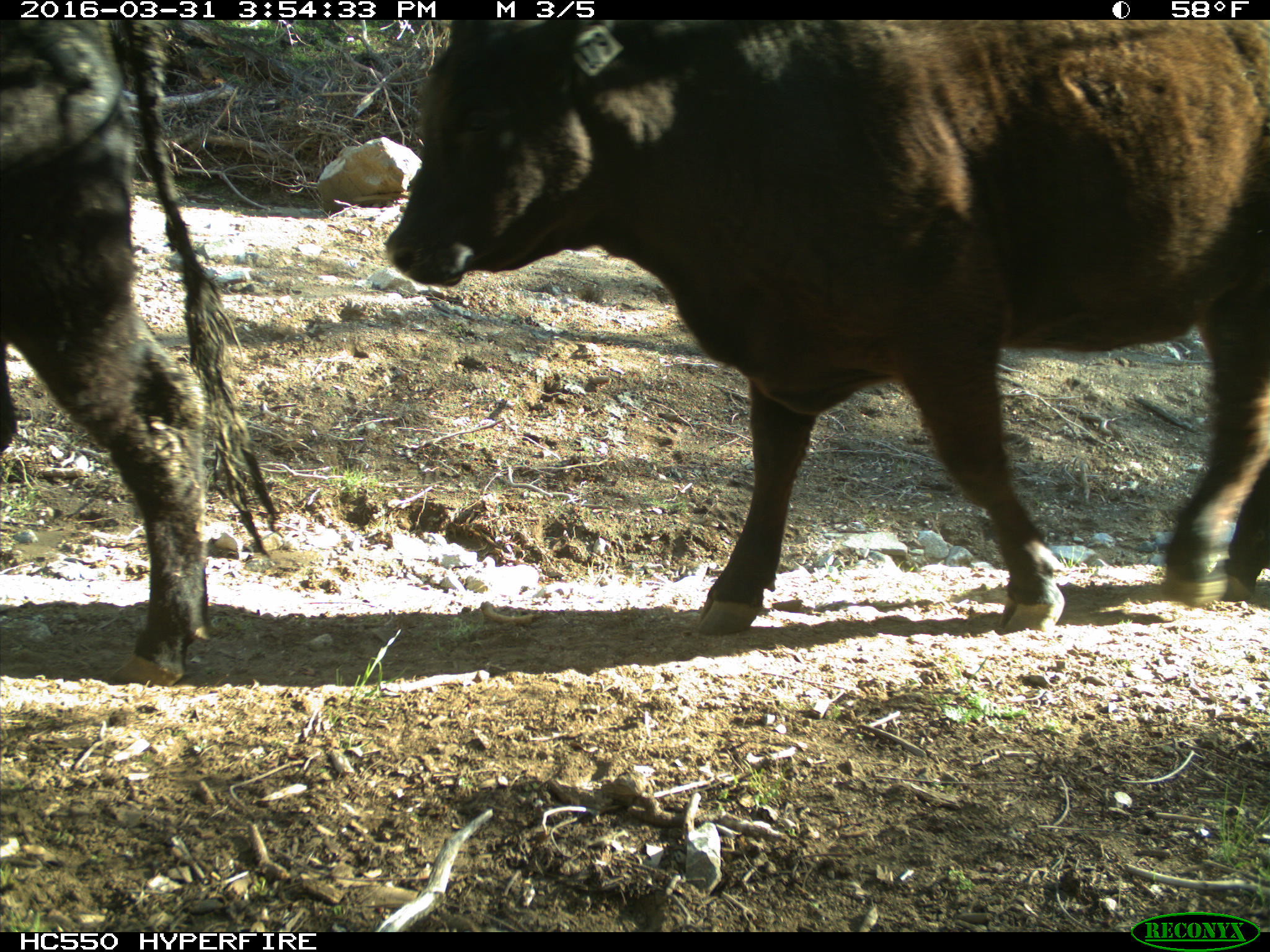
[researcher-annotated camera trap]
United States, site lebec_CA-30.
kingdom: Animalia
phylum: Chordata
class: Mammalia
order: Artiodactyla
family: Bovidae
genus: Bos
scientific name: Bos taurus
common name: domestic cow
Bos taurus (domestic cow).